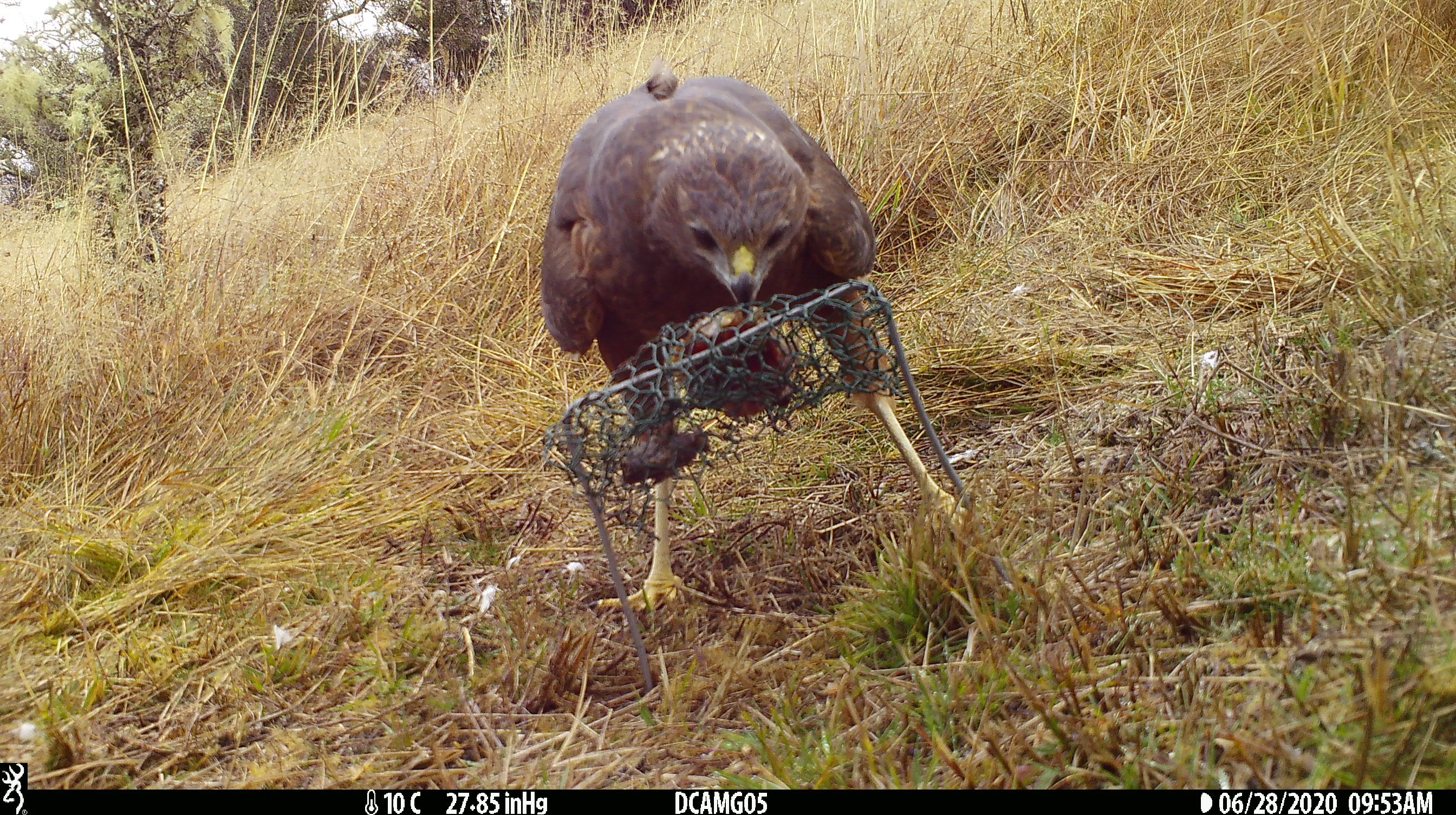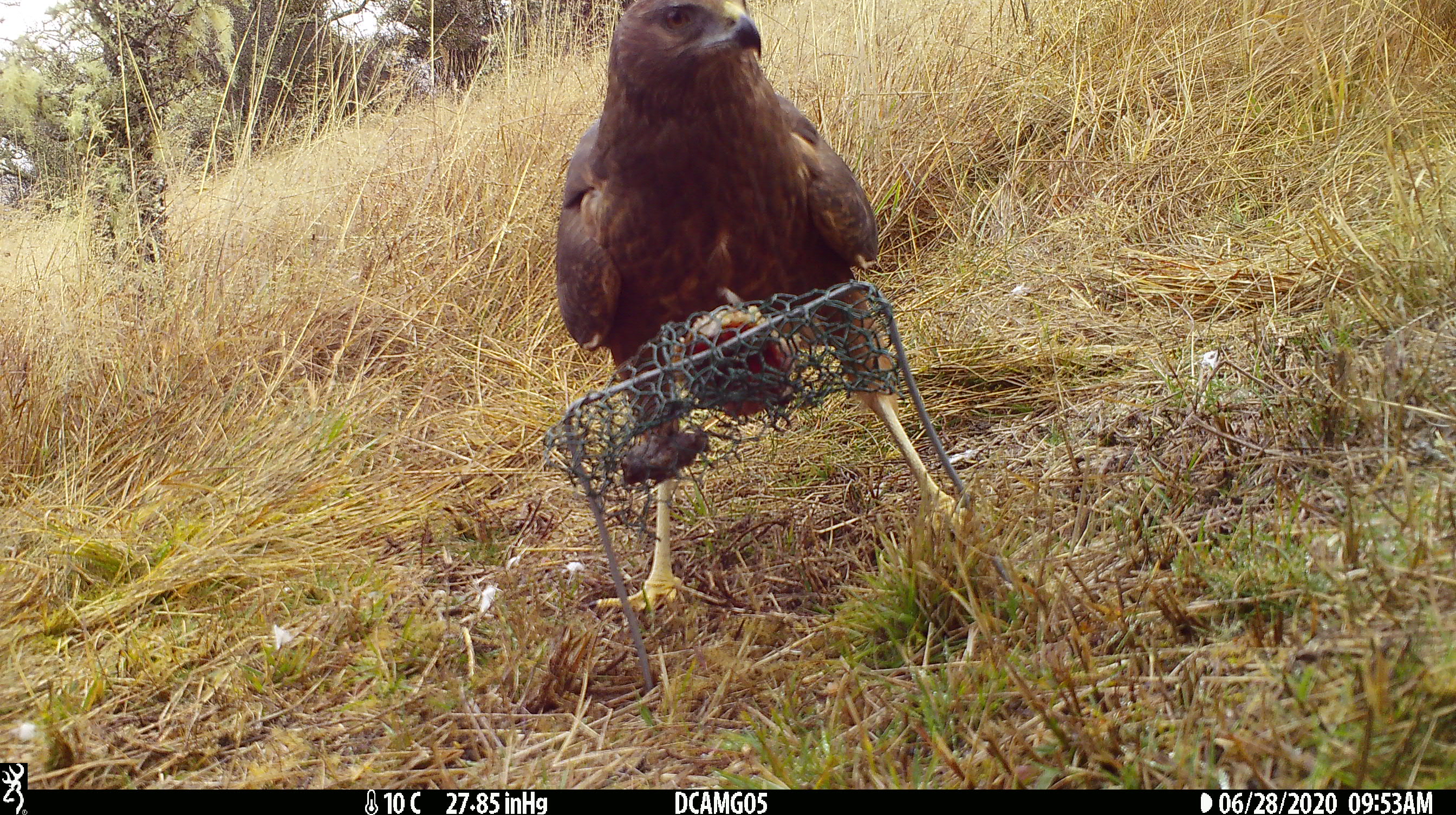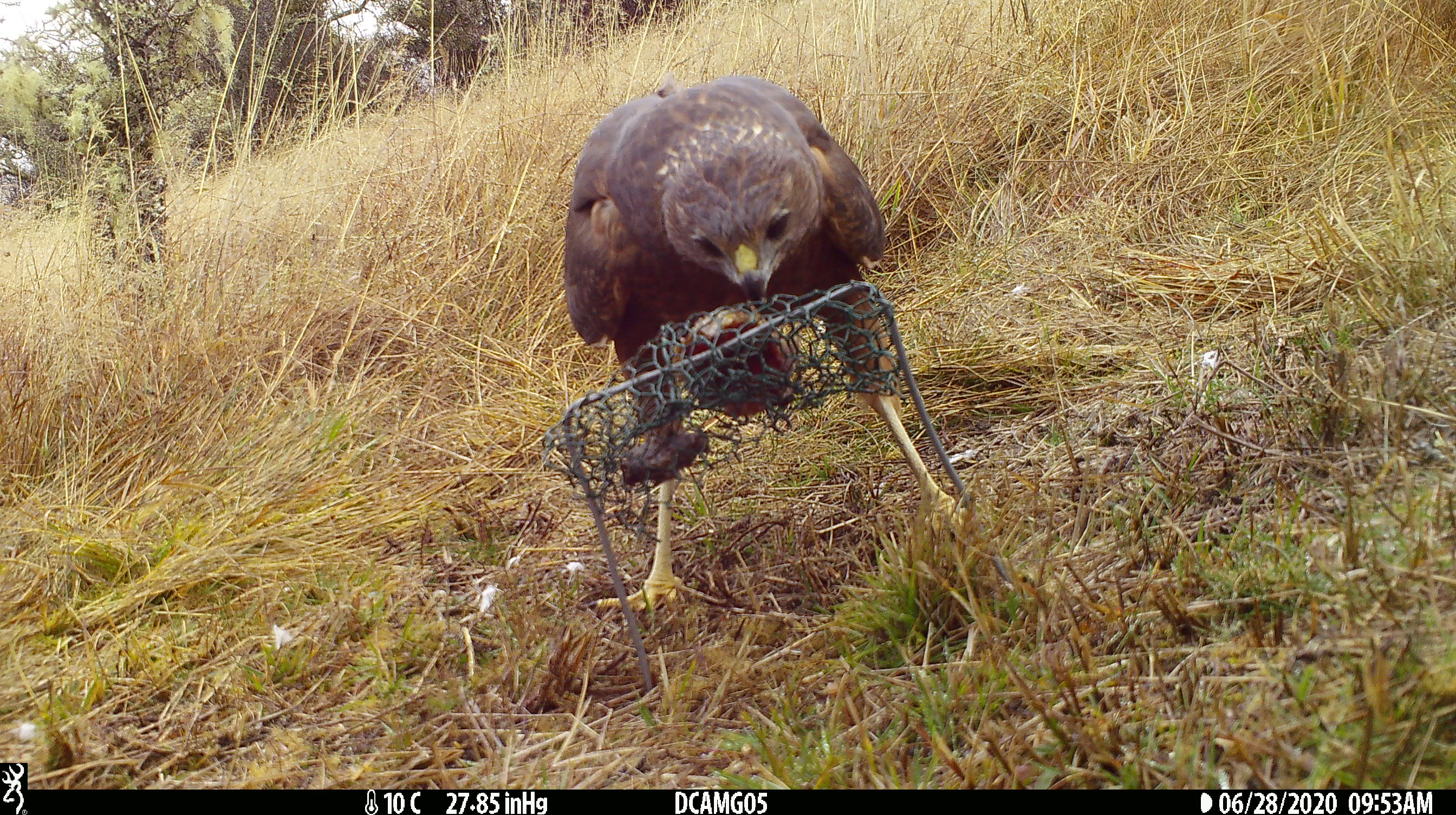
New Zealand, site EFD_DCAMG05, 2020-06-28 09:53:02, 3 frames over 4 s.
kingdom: Animalia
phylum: Chordata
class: Aves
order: Accipitriformes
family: Accipitridae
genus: Circus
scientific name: Circus approximans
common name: swamp harrier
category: harrier